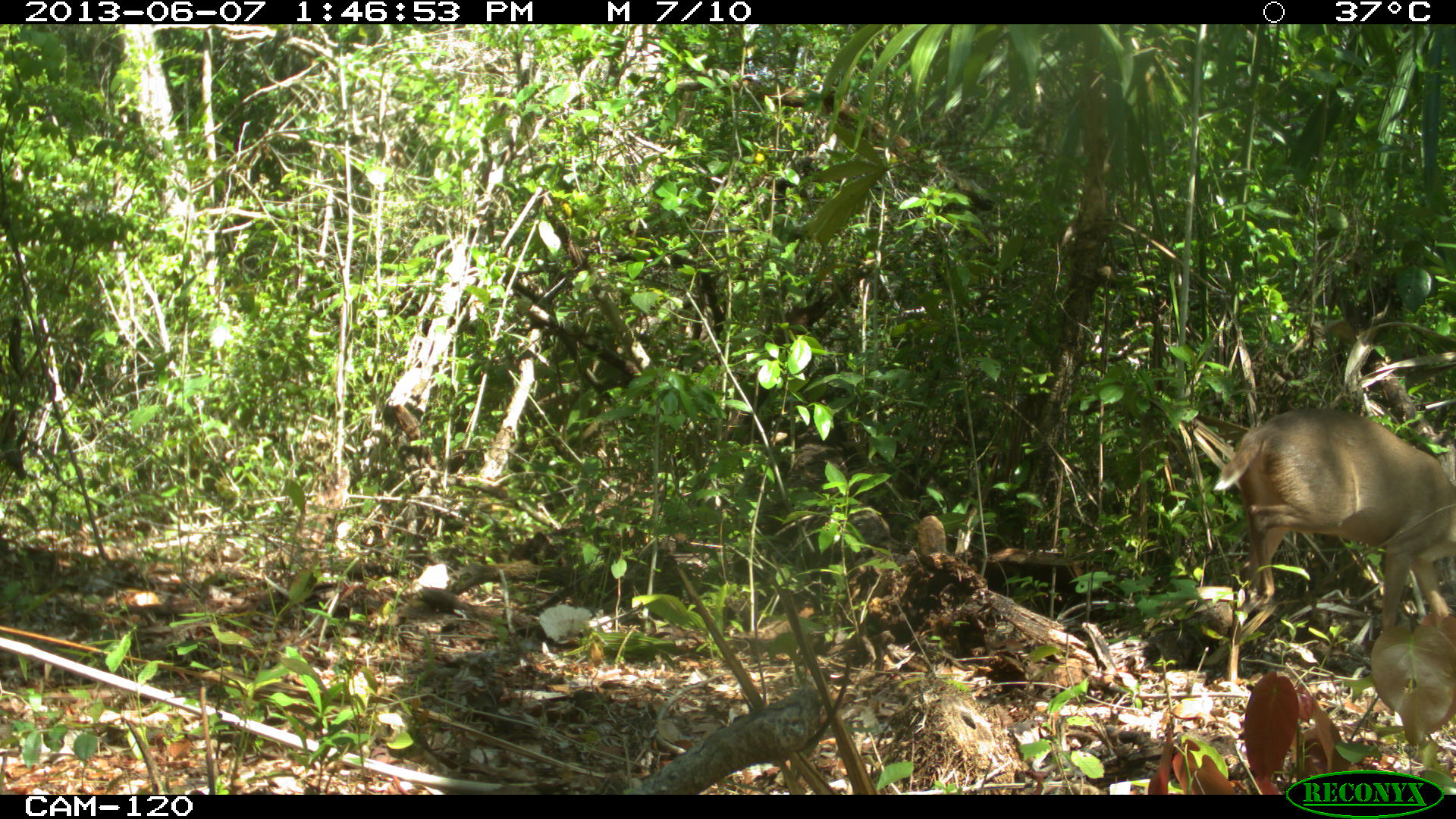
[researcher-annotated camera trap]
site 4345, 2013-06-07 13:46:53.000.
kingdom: Animalia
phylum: Chordata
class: Mammalia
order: Artiodactyla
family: Cervidae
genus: Odocoileus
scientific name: Odocoileus pandora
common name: yucatán brown brocket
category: mazama pandora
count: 1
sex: female